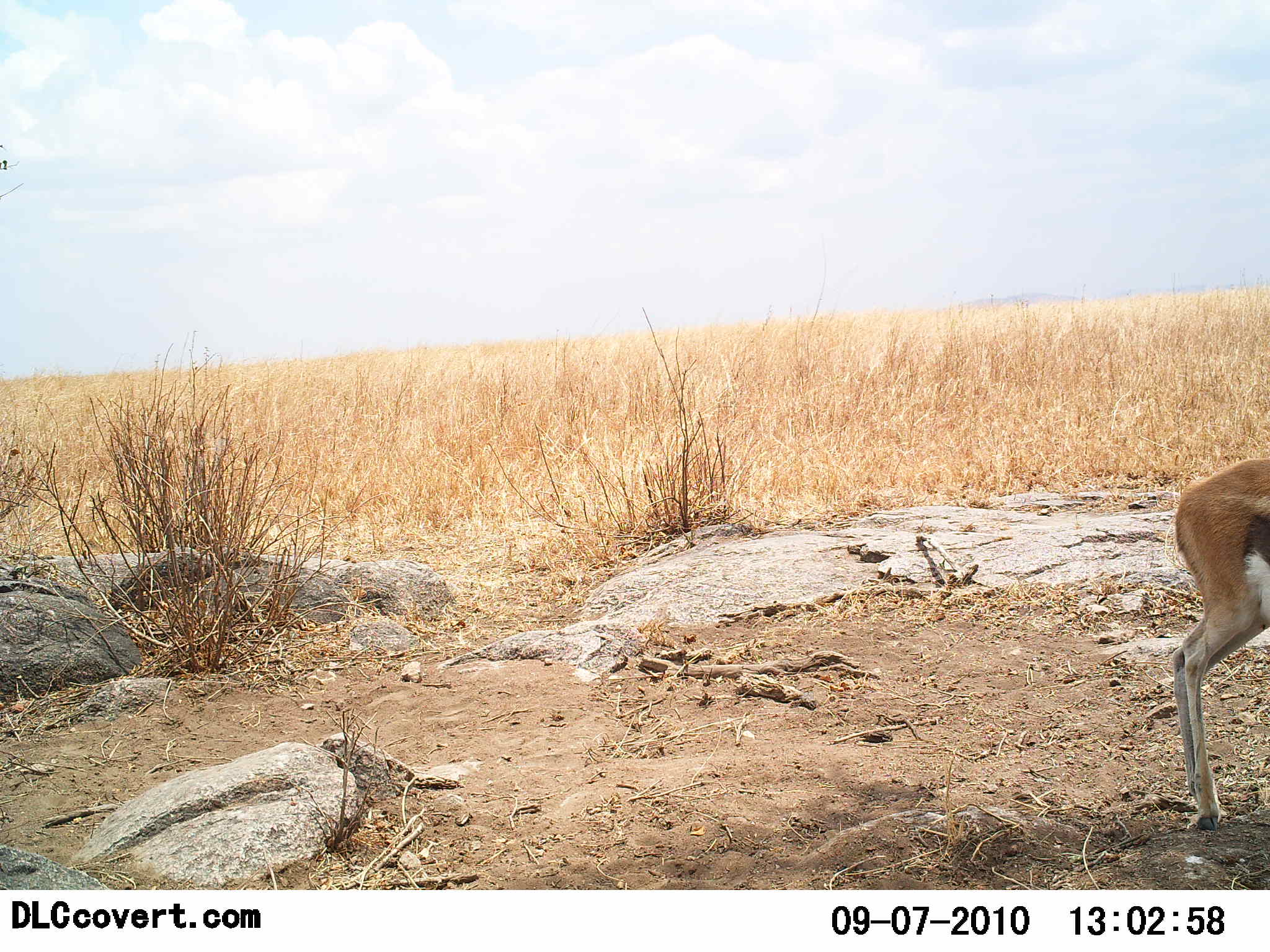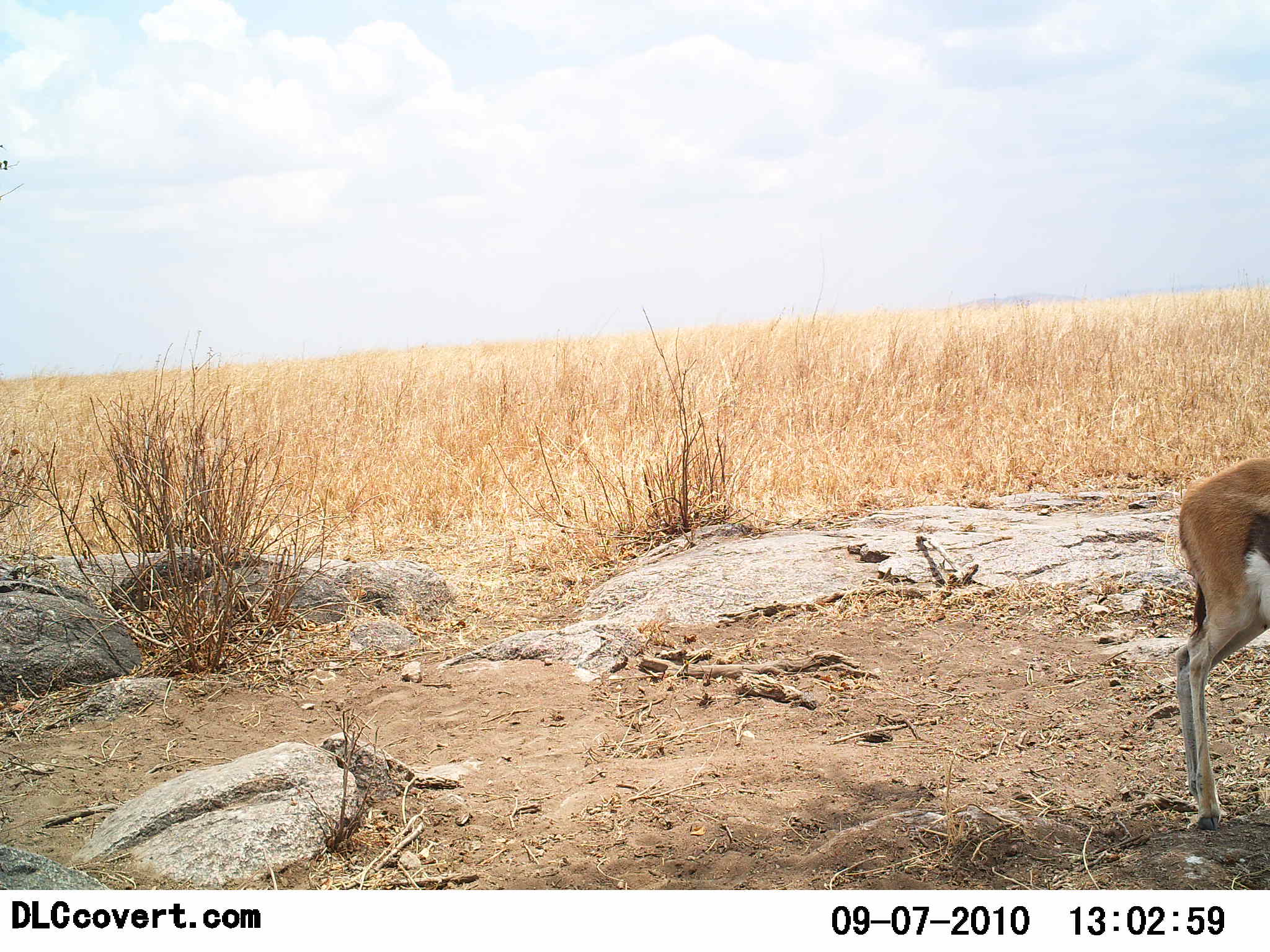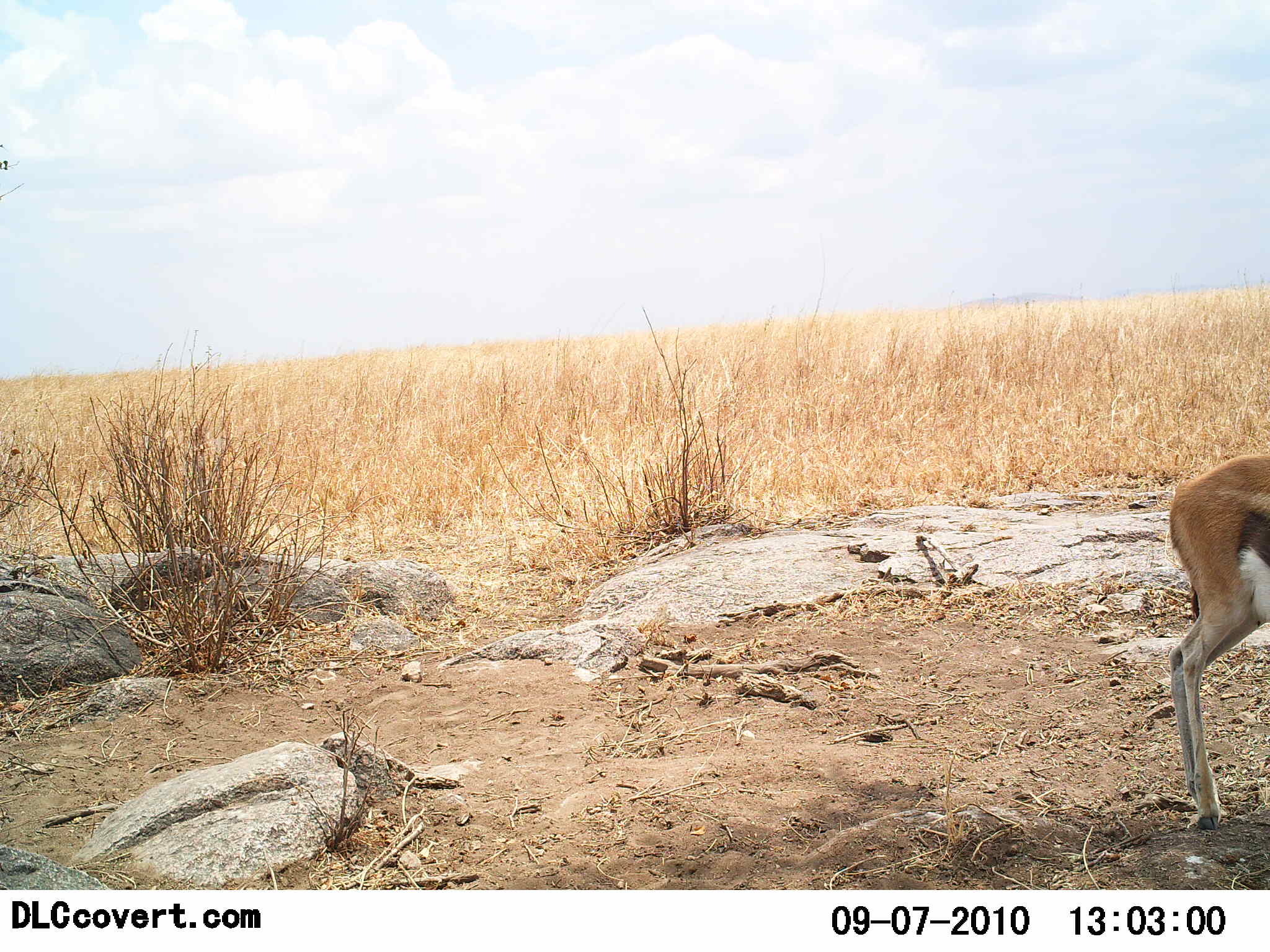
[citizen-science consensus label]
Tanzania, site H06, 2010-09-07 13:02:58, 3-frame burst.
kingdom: Animalia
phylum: Chordata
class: Mammalia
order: Artiodactyla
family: Bovidae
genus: Eudorcas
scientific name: Eudorcas thomsonii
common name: thomson's gazelle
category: gazellethomsons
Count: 1.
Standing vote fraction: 94%.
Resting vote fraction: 6%.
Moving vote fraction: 0%.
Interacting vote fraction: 0%.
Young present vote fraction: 0%.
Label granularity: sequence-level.